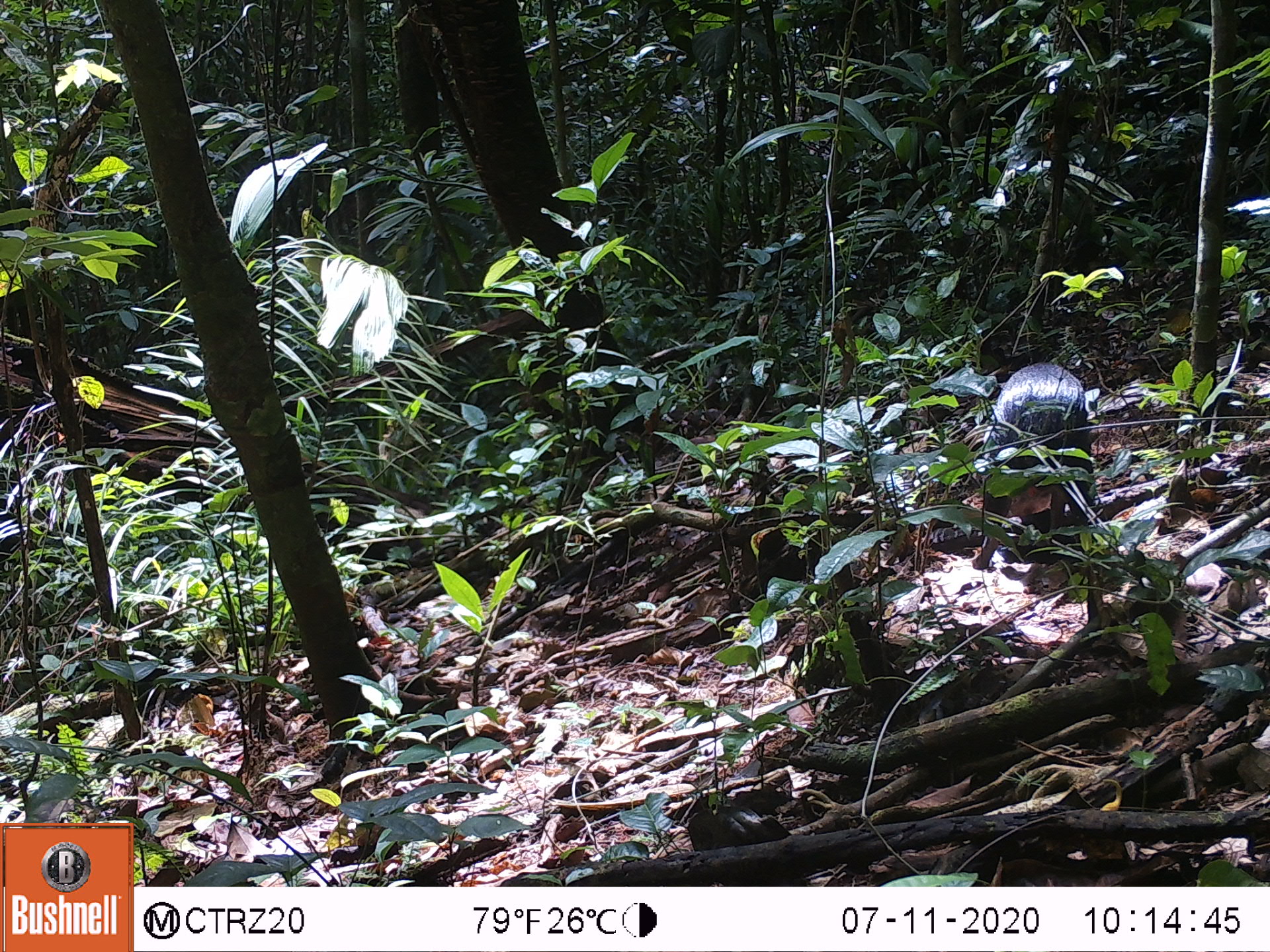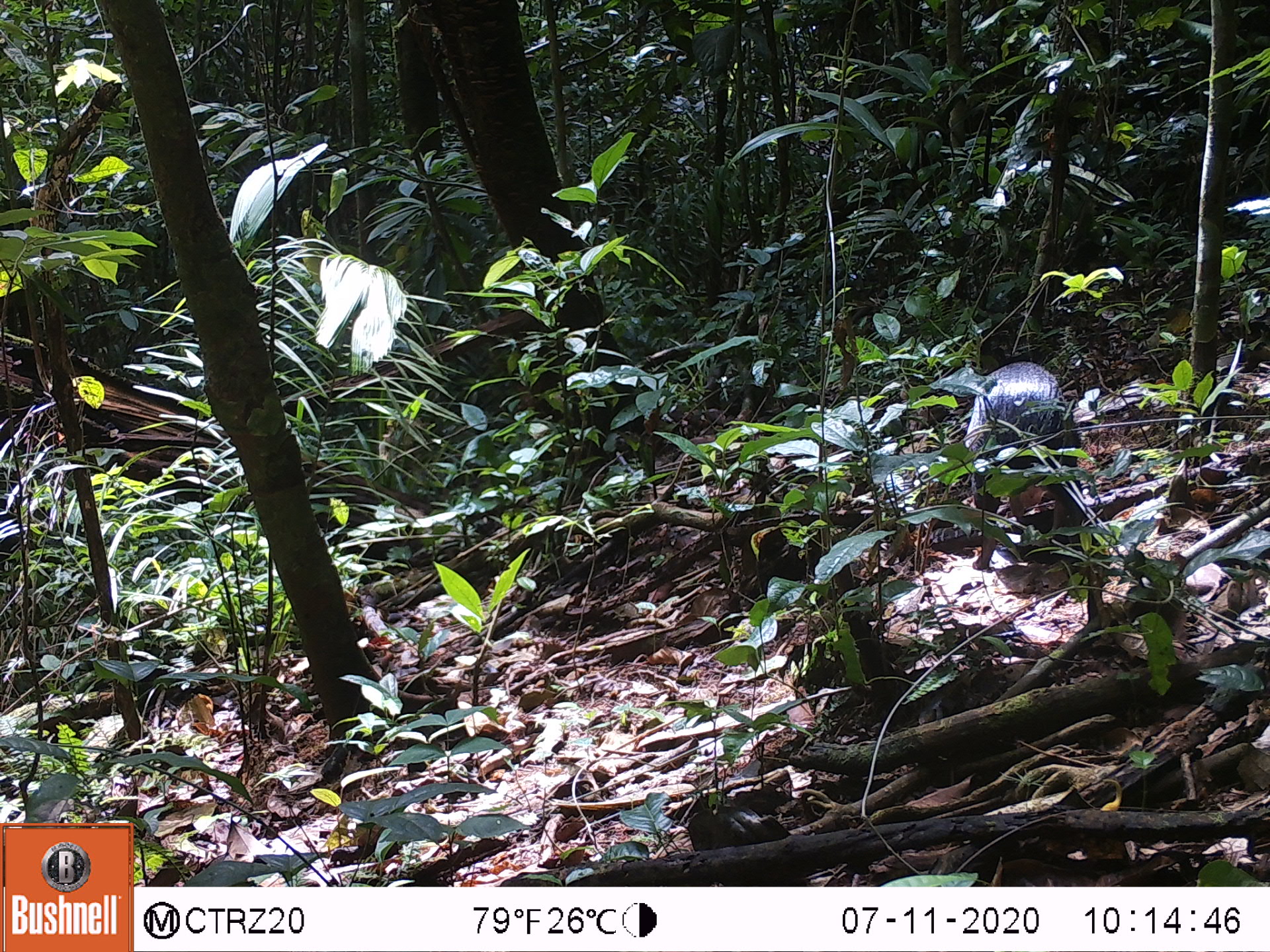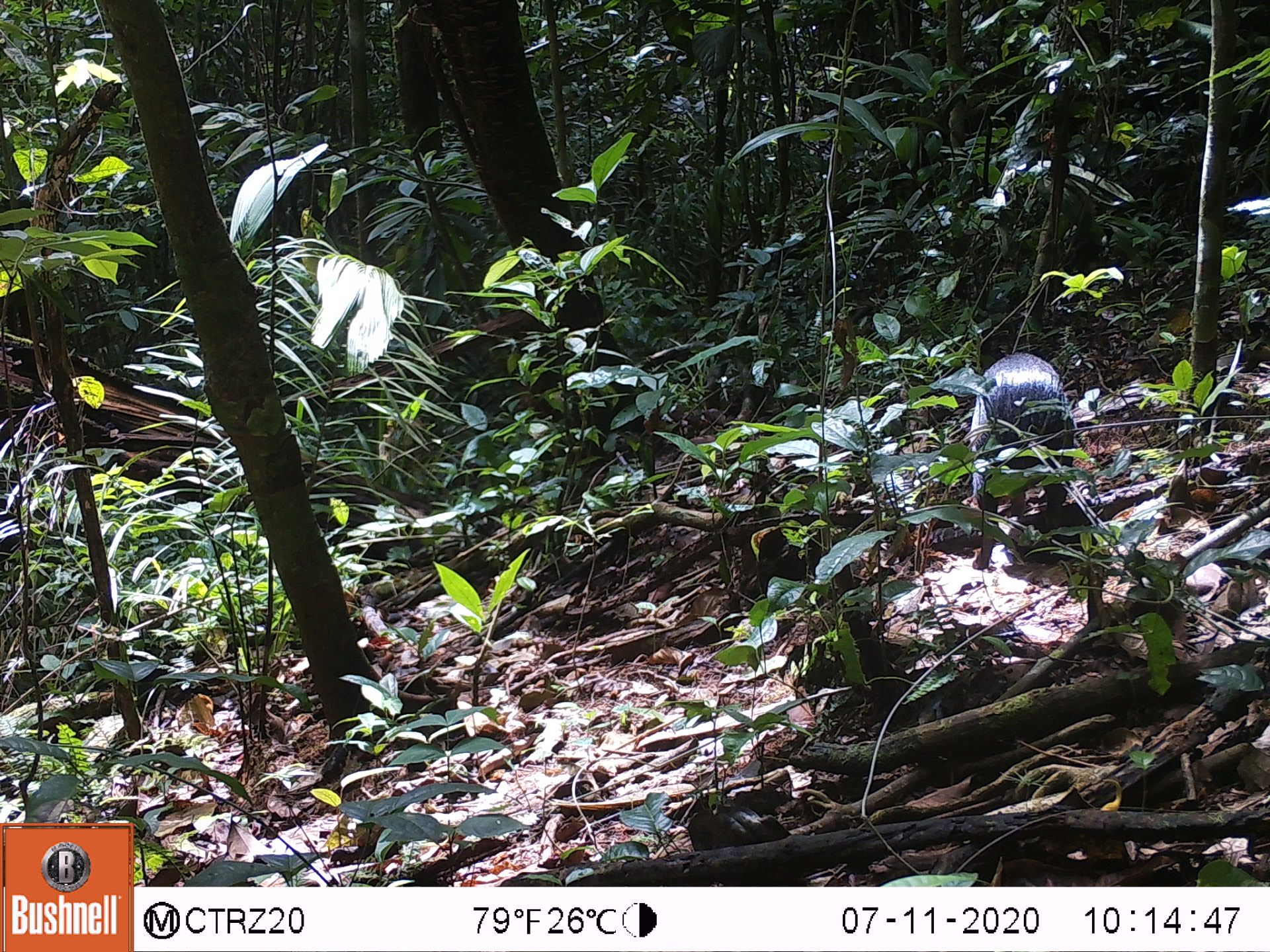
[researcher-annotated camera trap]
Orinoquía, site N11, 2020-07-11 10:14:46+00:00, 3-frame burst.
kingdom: Animalia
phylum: Chordata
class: Mammalia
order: Rodentia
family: Dasyproctidae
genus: Dasyprocta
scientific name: Dasyprocta fuliginosa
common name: black agouti